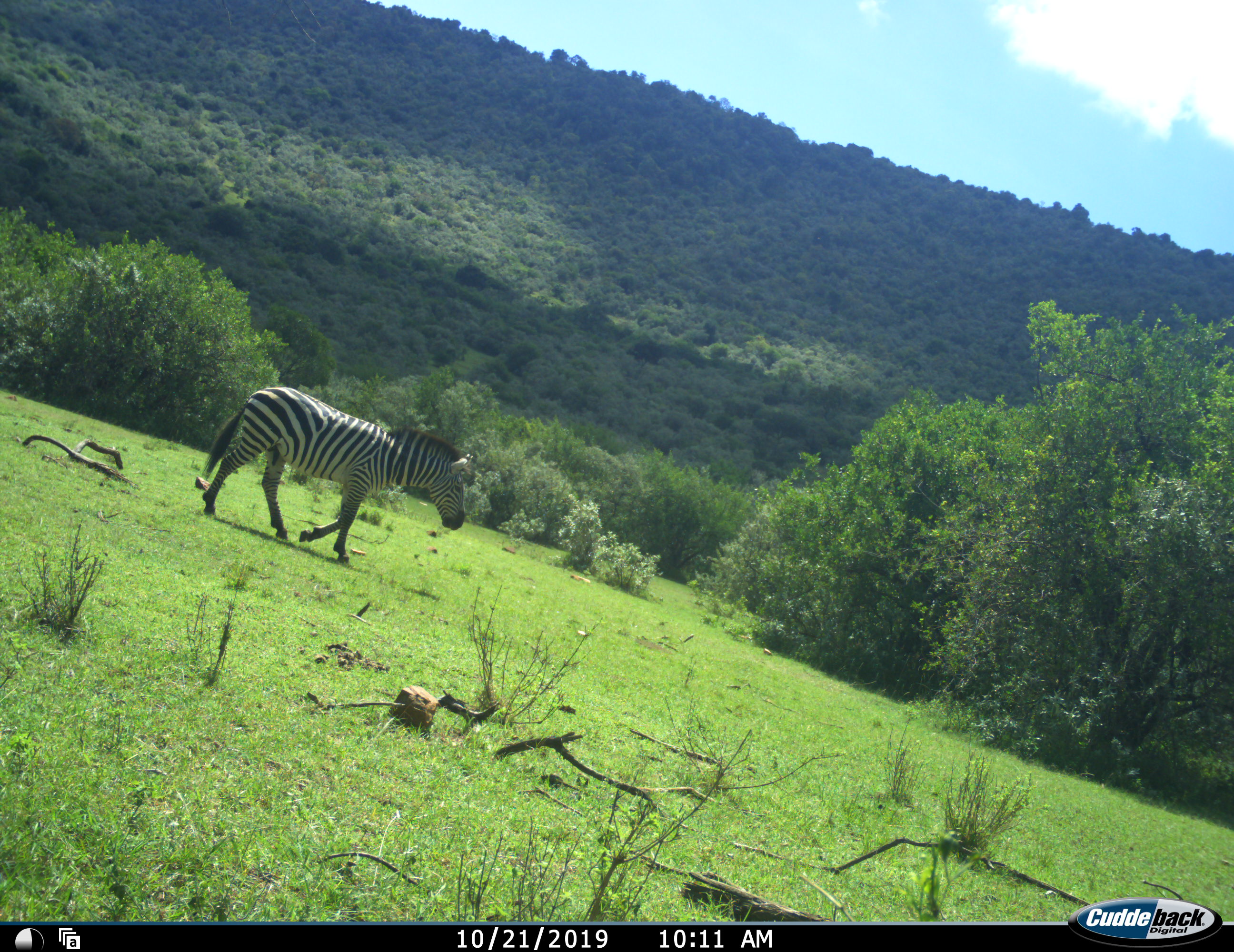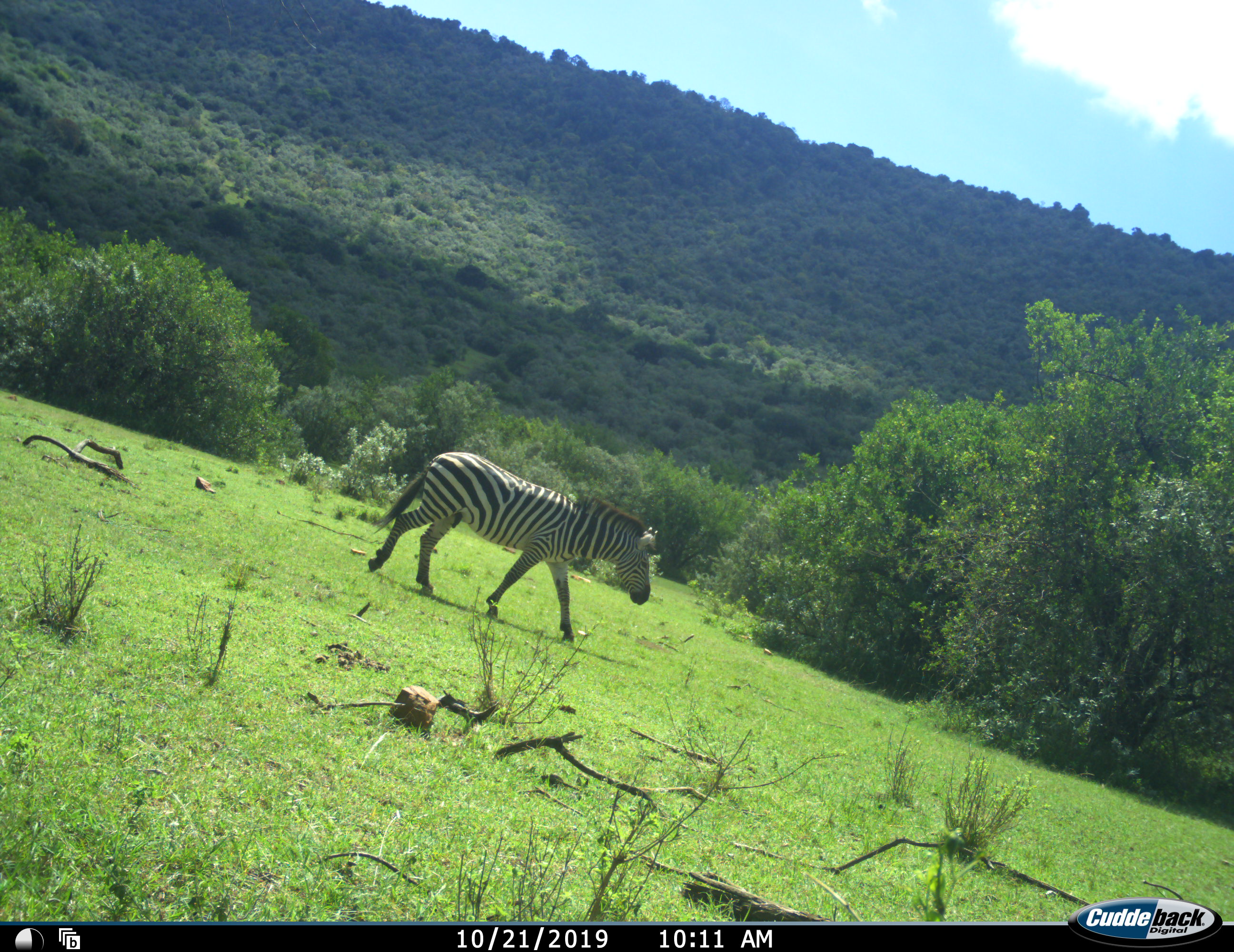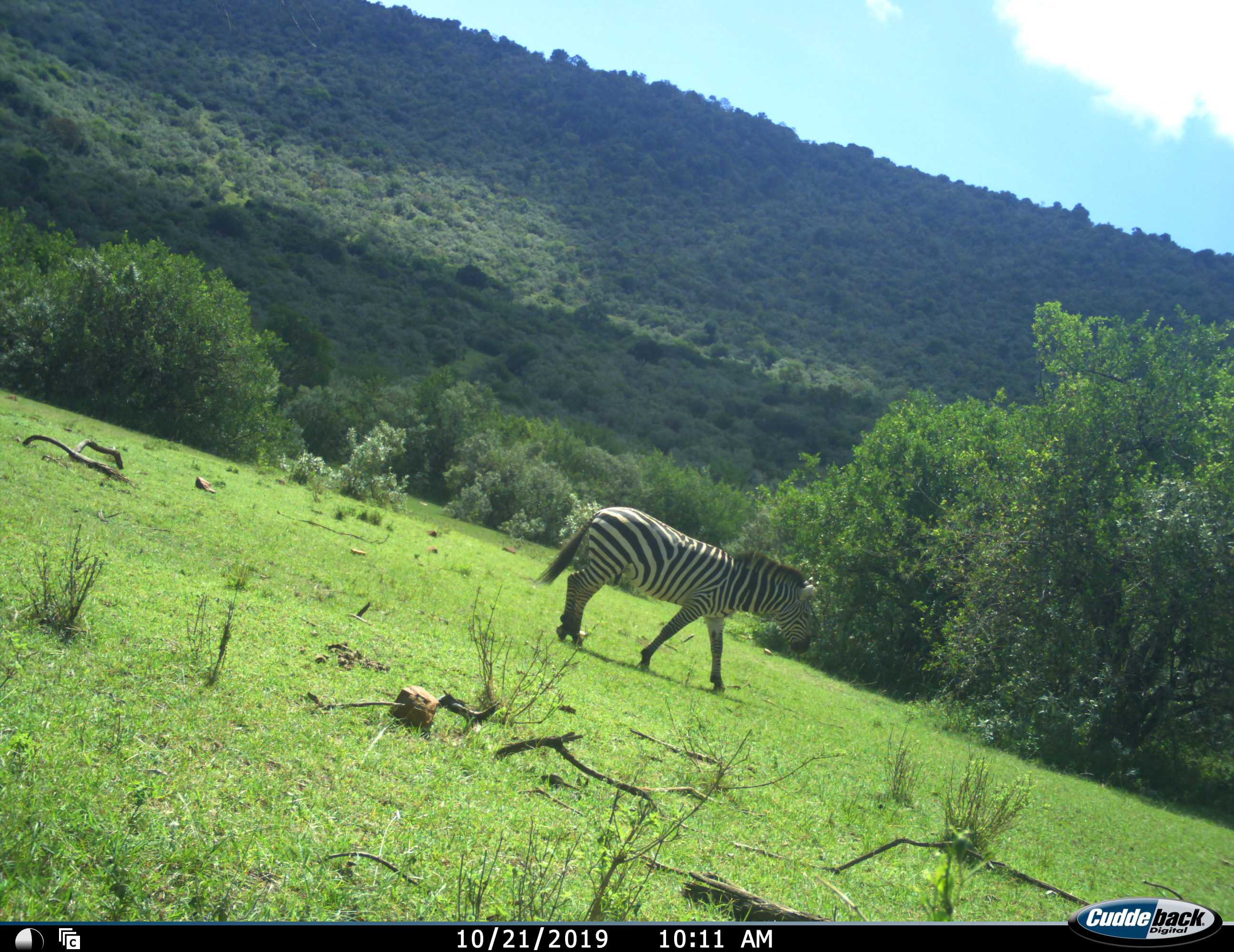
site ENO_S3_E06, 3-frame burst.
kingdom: Animalia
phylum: Chordata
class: Mammalia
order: Perissodactyla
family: Equidae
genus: Equus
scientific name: Equus quagga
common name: plains zebra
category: zebraplains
Zebraplains (plains zebra) (Equus quagga), count 1. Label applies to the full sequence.